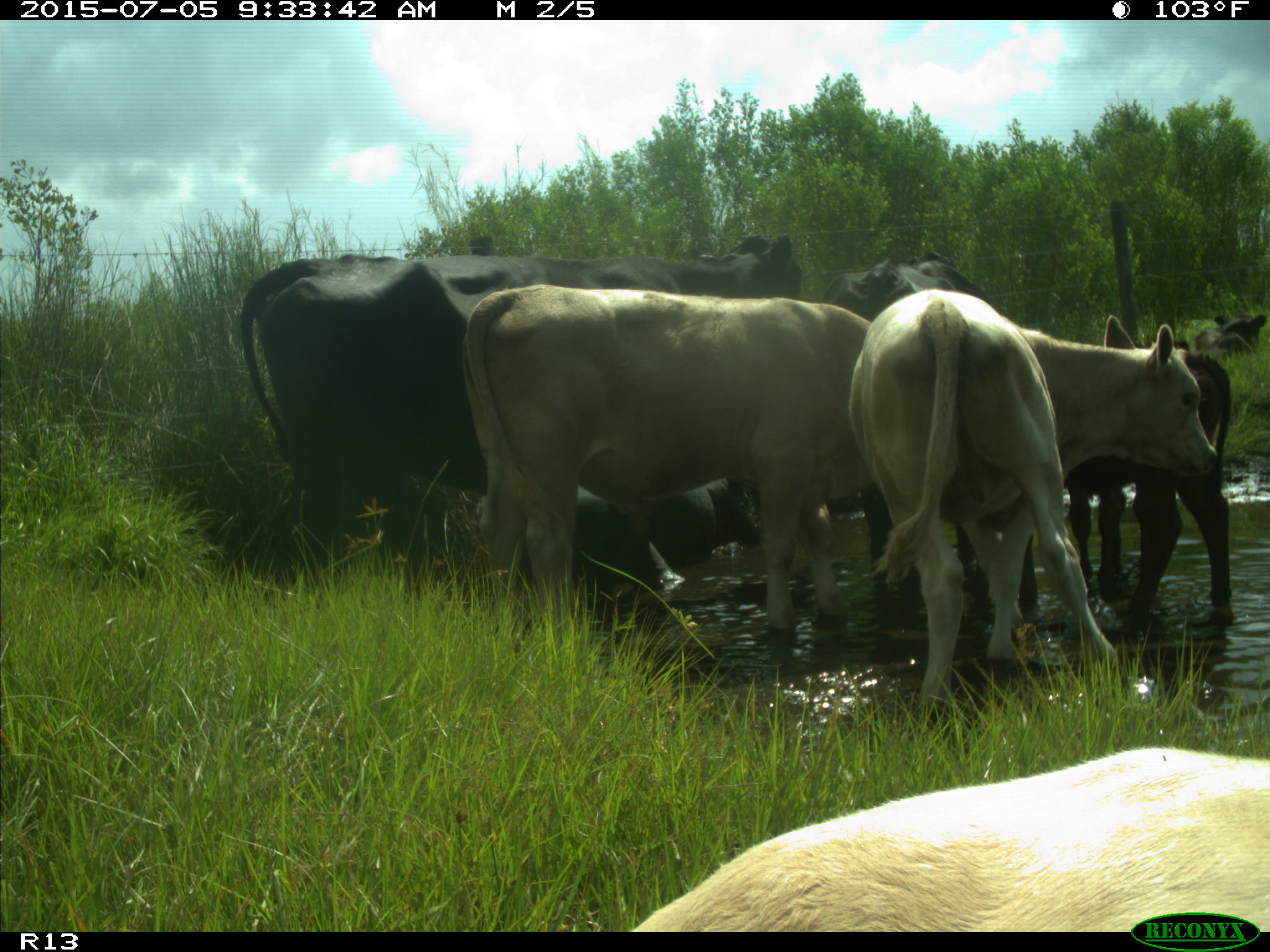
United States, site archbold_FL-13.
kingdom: Animalia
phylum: Chordata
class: Mammalia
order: Artiodactyla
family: Bovidae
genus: Bos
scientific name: Bos taurus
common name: domestic cow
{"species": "Bos taurus (domestic cow)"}